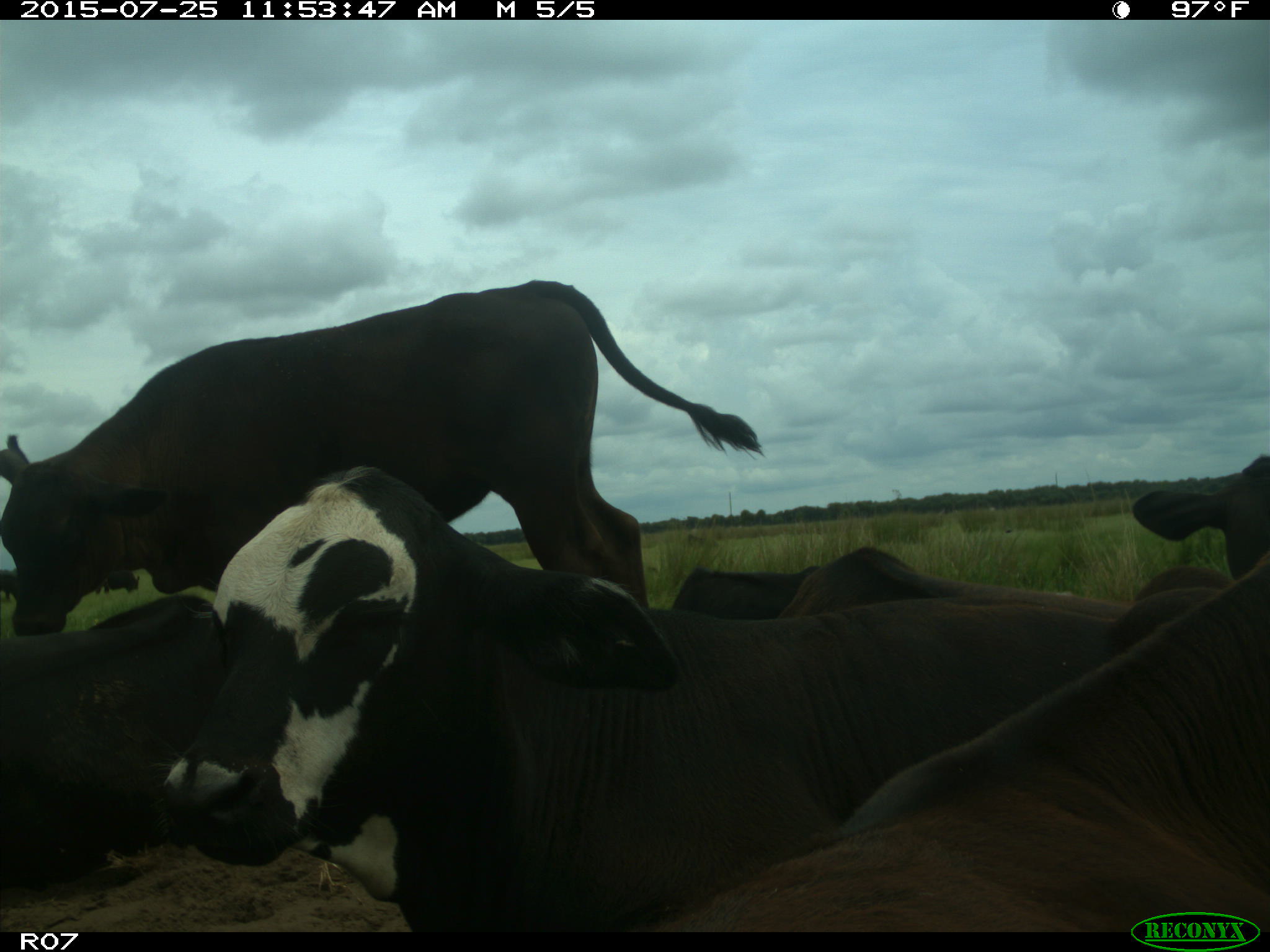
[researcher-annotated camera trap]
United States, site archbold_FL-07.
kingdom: Animalia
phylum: Chordata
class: Mammalia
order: Artiodactyla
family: Bovidae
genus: Bos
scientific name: Bos taurus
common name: domestic cow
Bos taurus (domestic cow).